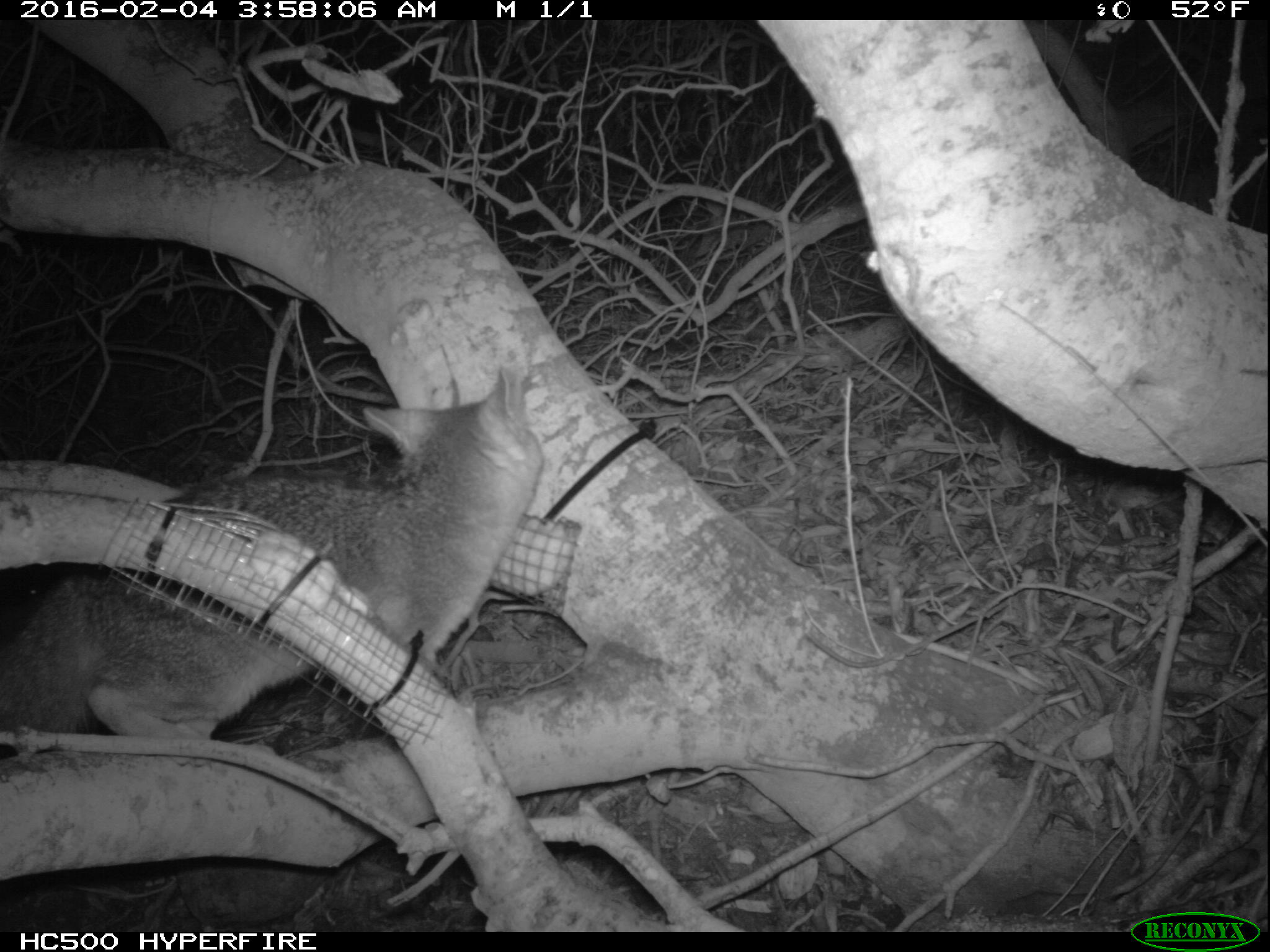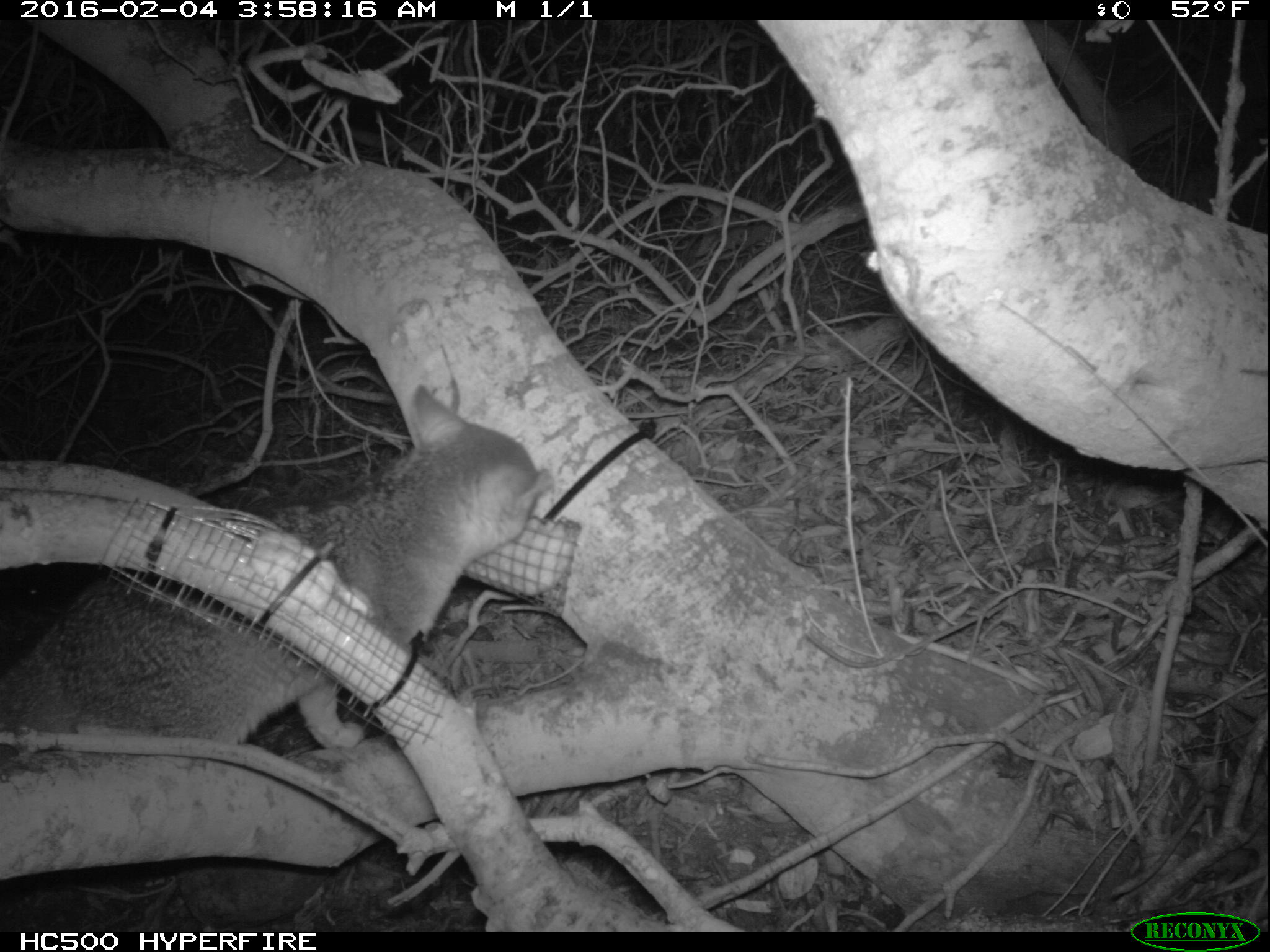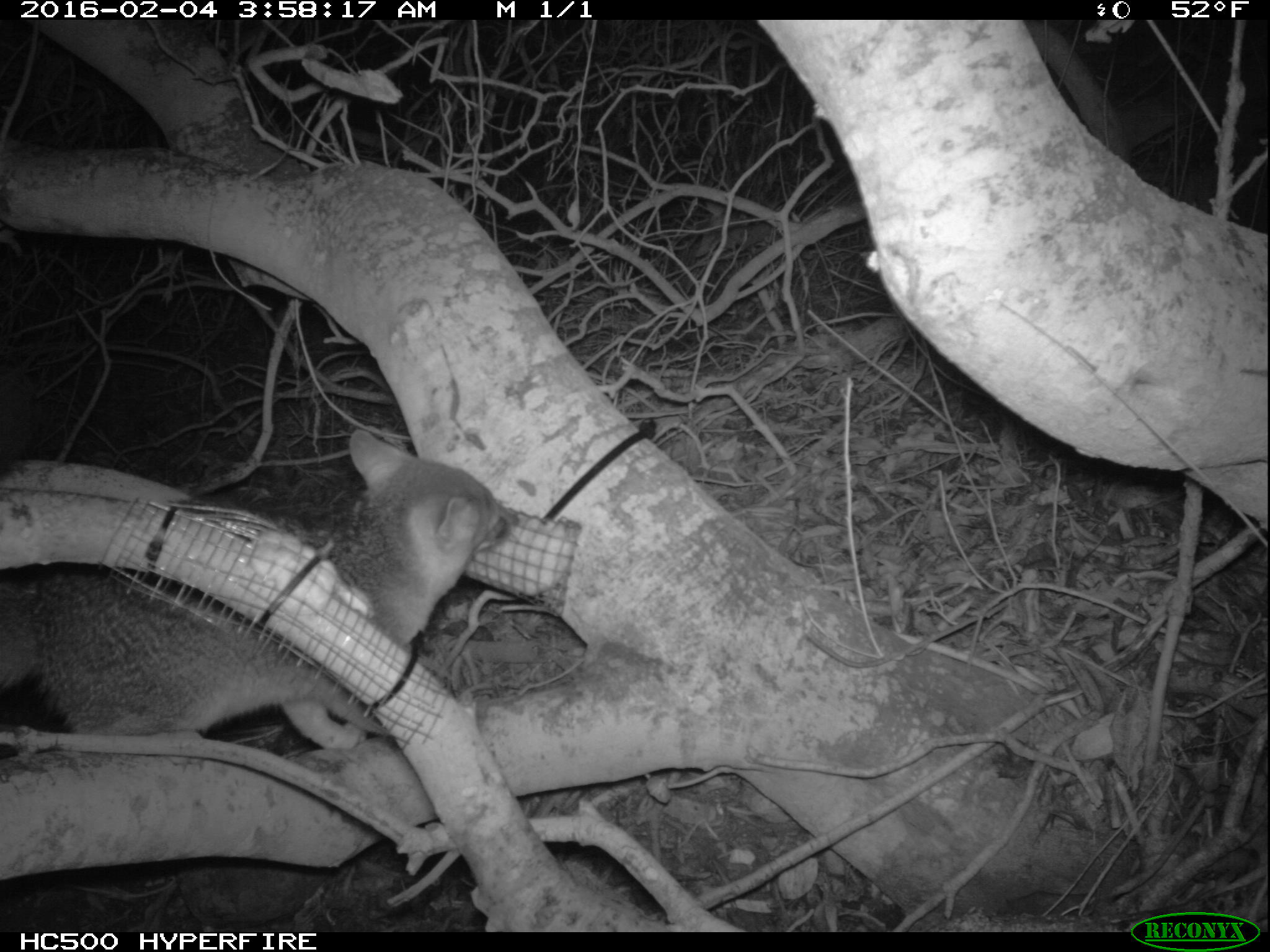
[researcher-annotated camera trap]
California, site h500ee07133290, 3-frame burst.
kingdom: Animalia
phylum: Chordata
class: Mammalia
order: Carnivora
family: Canidae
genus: Urocyon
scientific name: Urocyon littoralis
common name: island fox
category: fox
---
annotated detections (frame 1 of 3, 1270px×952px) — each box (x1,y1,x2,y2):
fox: (0,365,544,766)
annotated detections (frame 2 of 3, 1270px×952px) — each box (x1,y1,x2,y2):
fox: (0,386,551,778)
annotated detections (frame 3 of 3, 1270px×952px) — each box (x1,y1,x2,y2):
fox: (0,428,522,738)